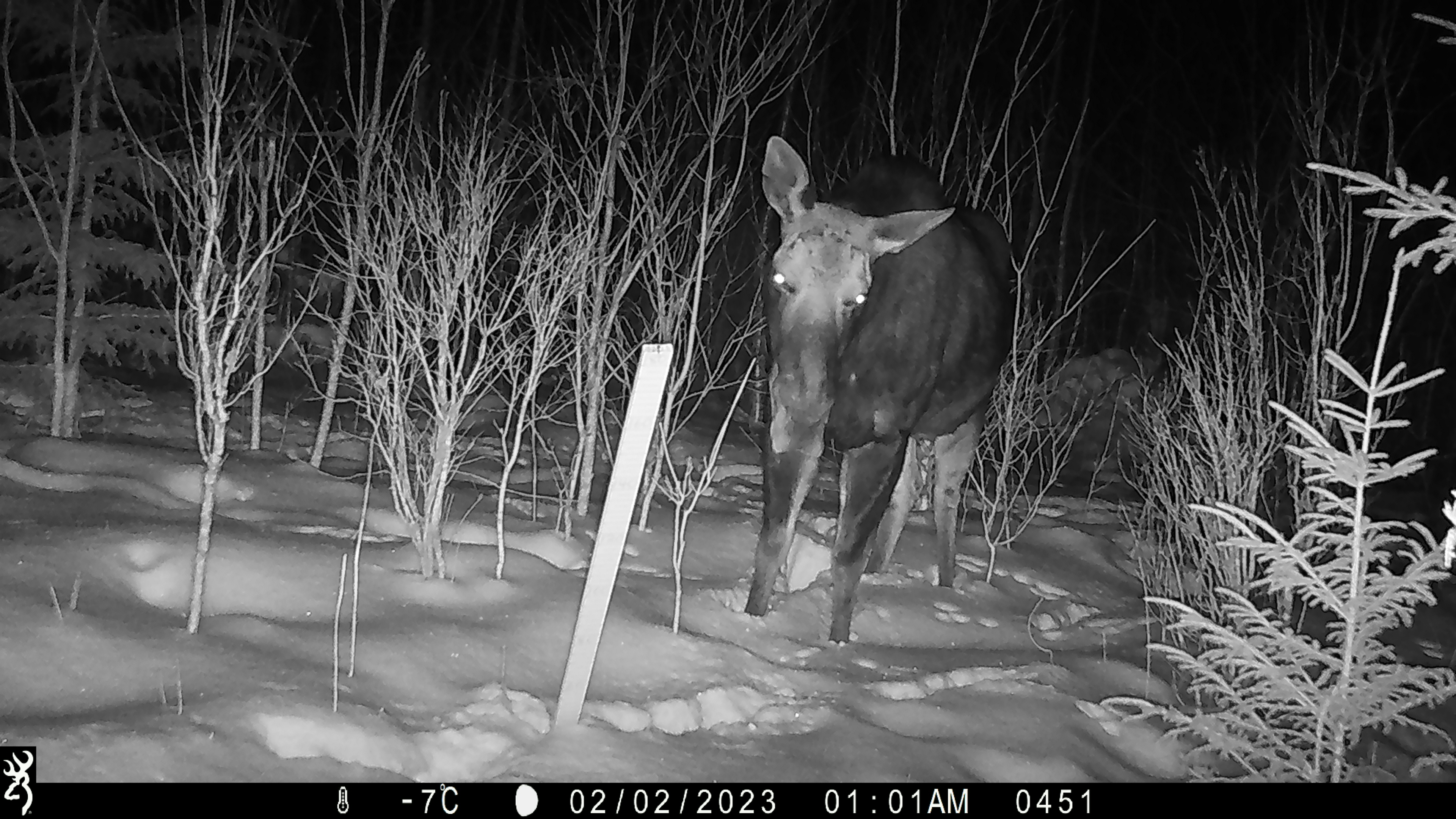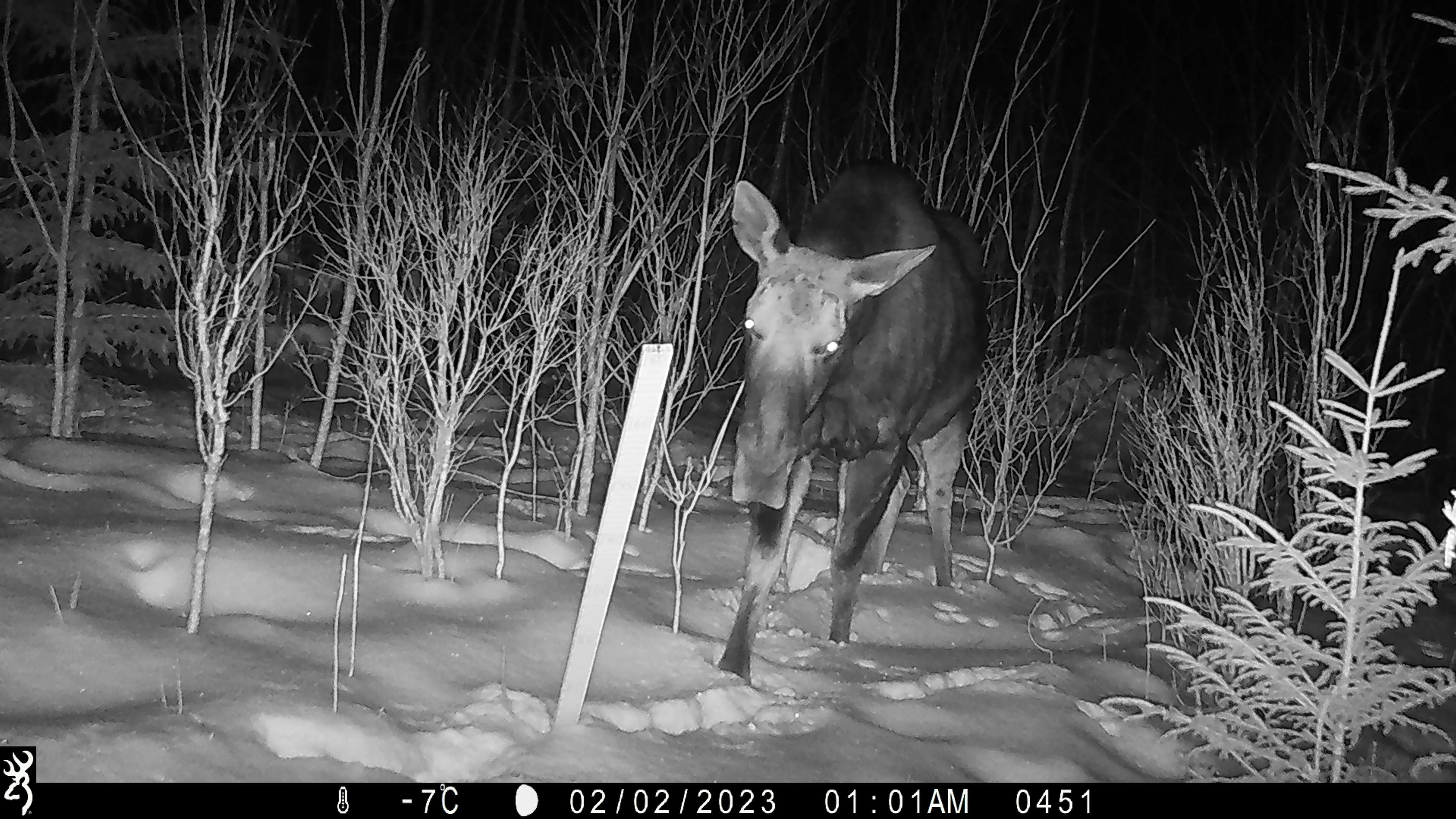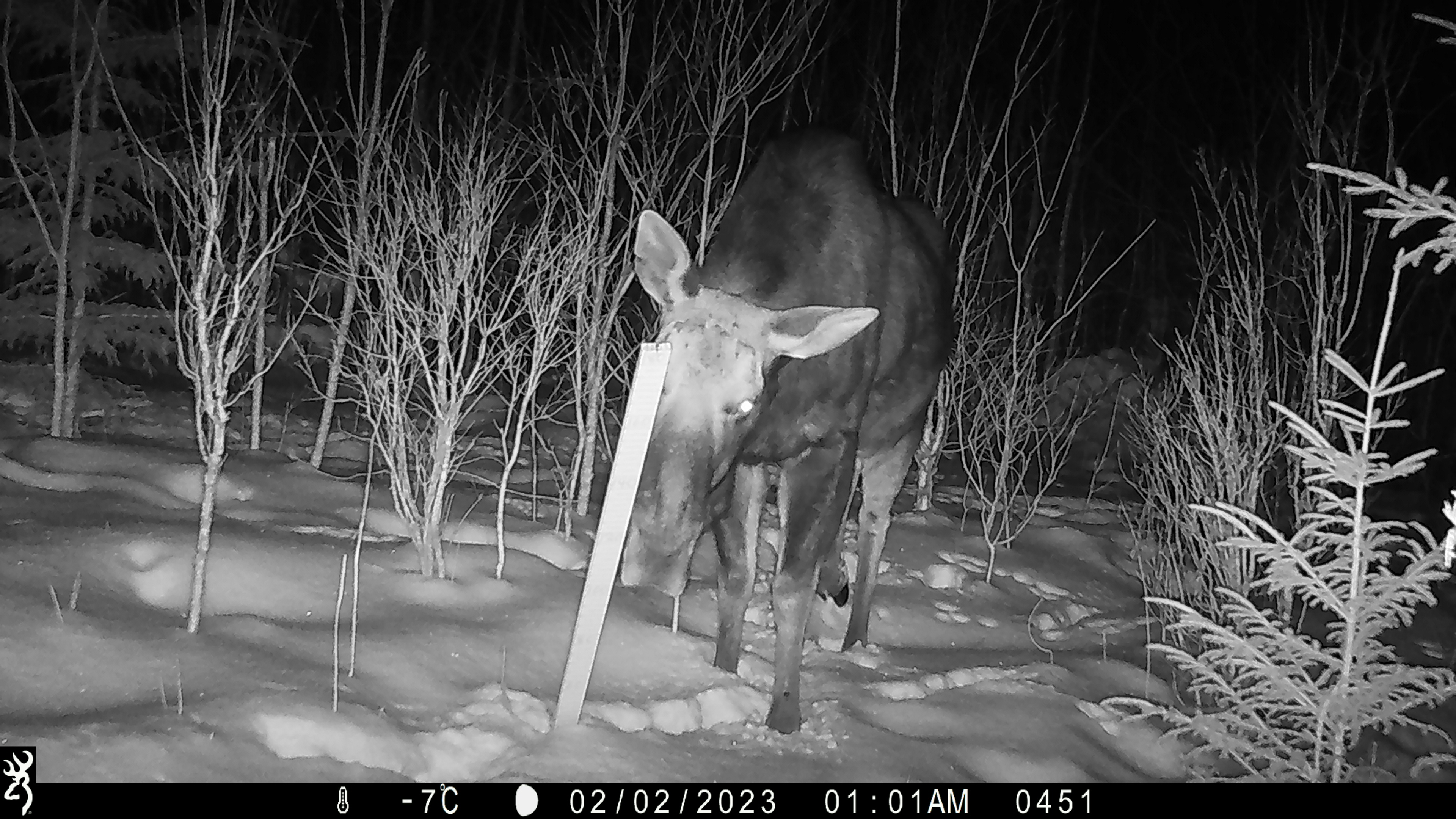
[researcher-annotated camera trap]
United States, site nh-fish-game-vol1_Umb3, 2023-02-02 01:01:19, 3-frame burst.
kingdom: Animalia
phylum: Chordata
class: Mammalia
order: Artiodactyla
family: Cervidae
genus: Alces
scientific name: Alces alces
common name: moose